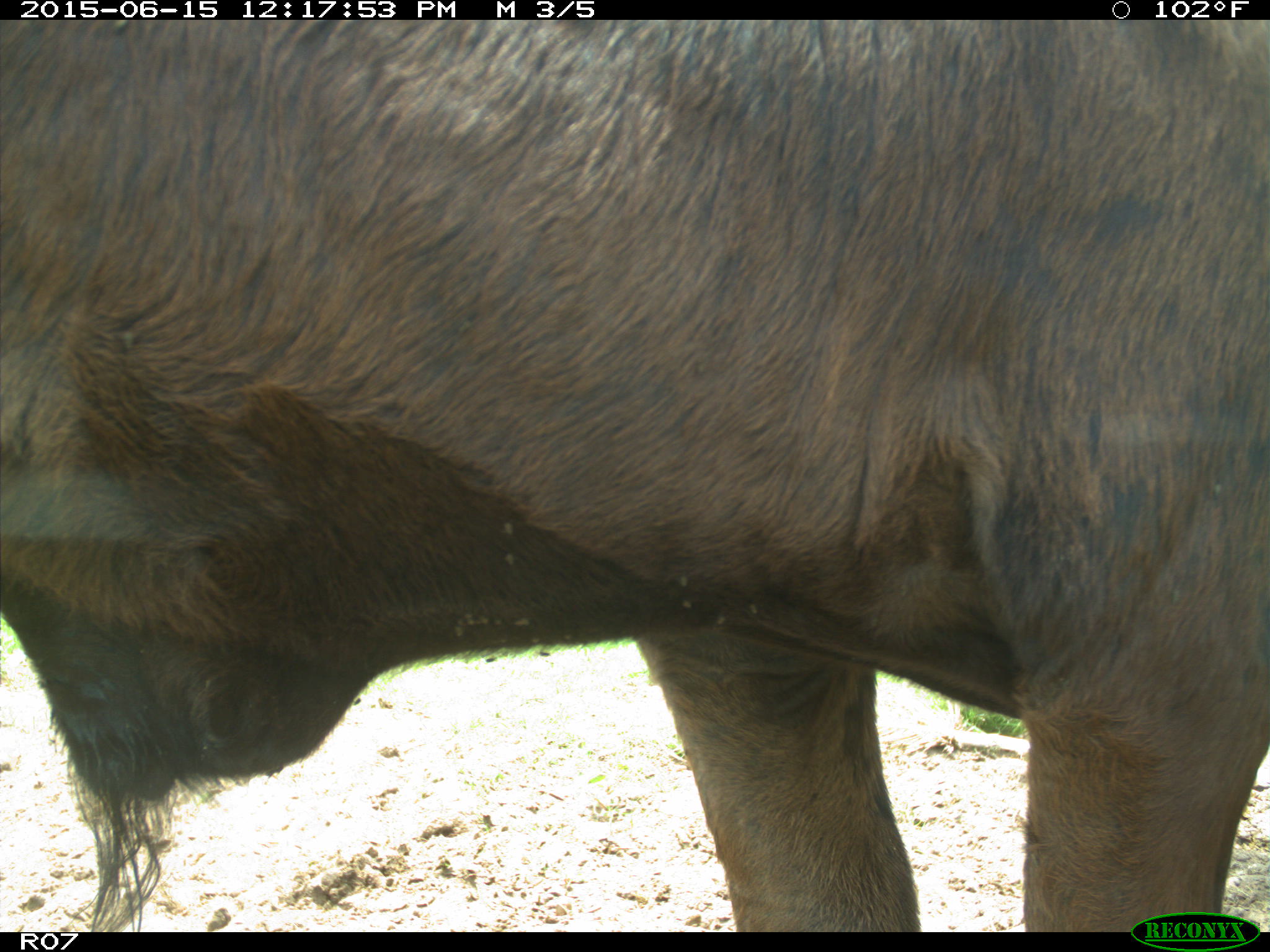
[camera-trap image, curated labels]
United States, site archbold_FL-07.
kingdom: Animalia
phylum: Chordata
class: Mammalia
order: Artiodactyla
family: Bovidae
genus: Bos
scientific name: Bos taurus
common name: domestic cow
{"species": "Bos taurus (domestic cow)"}